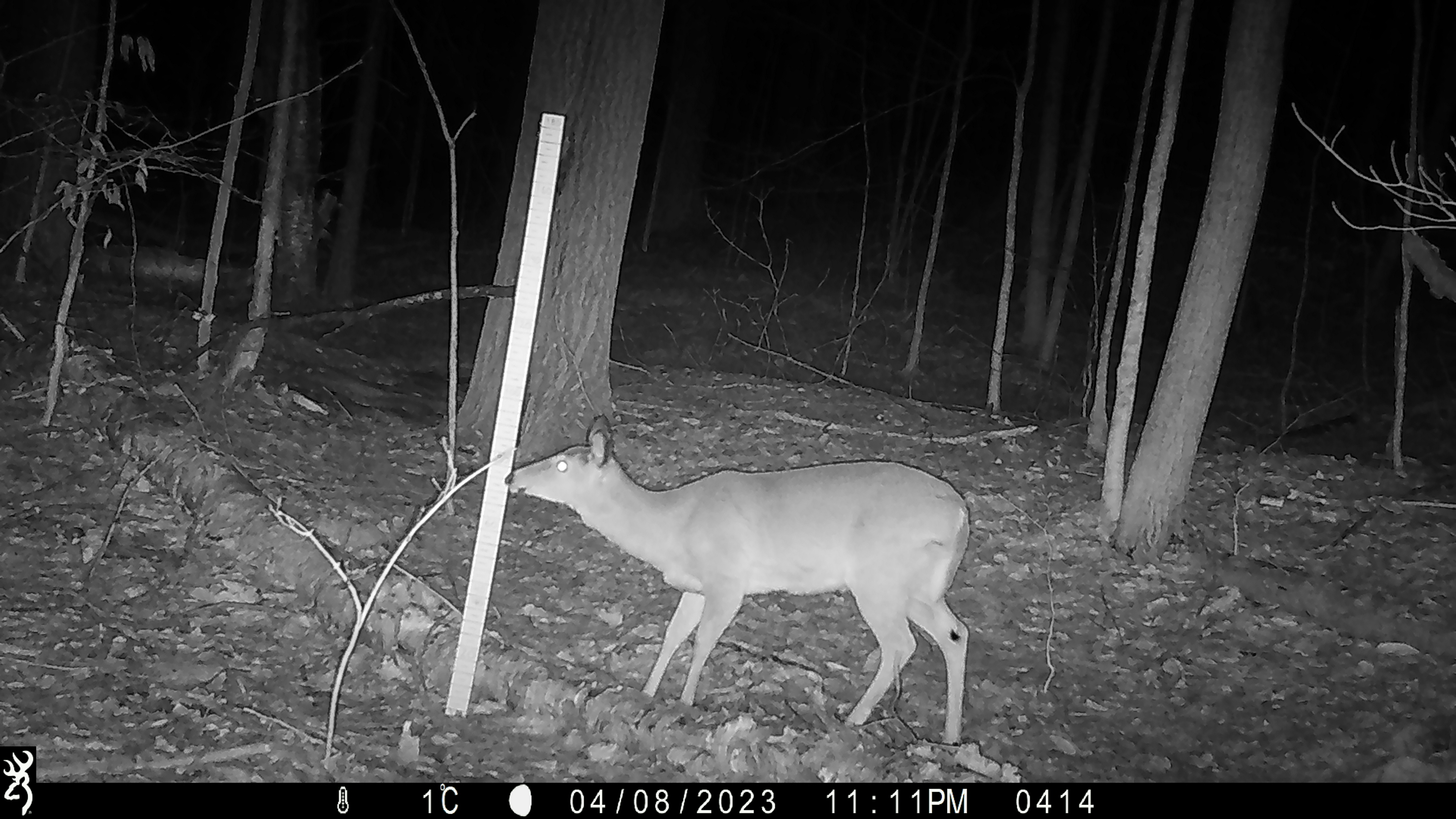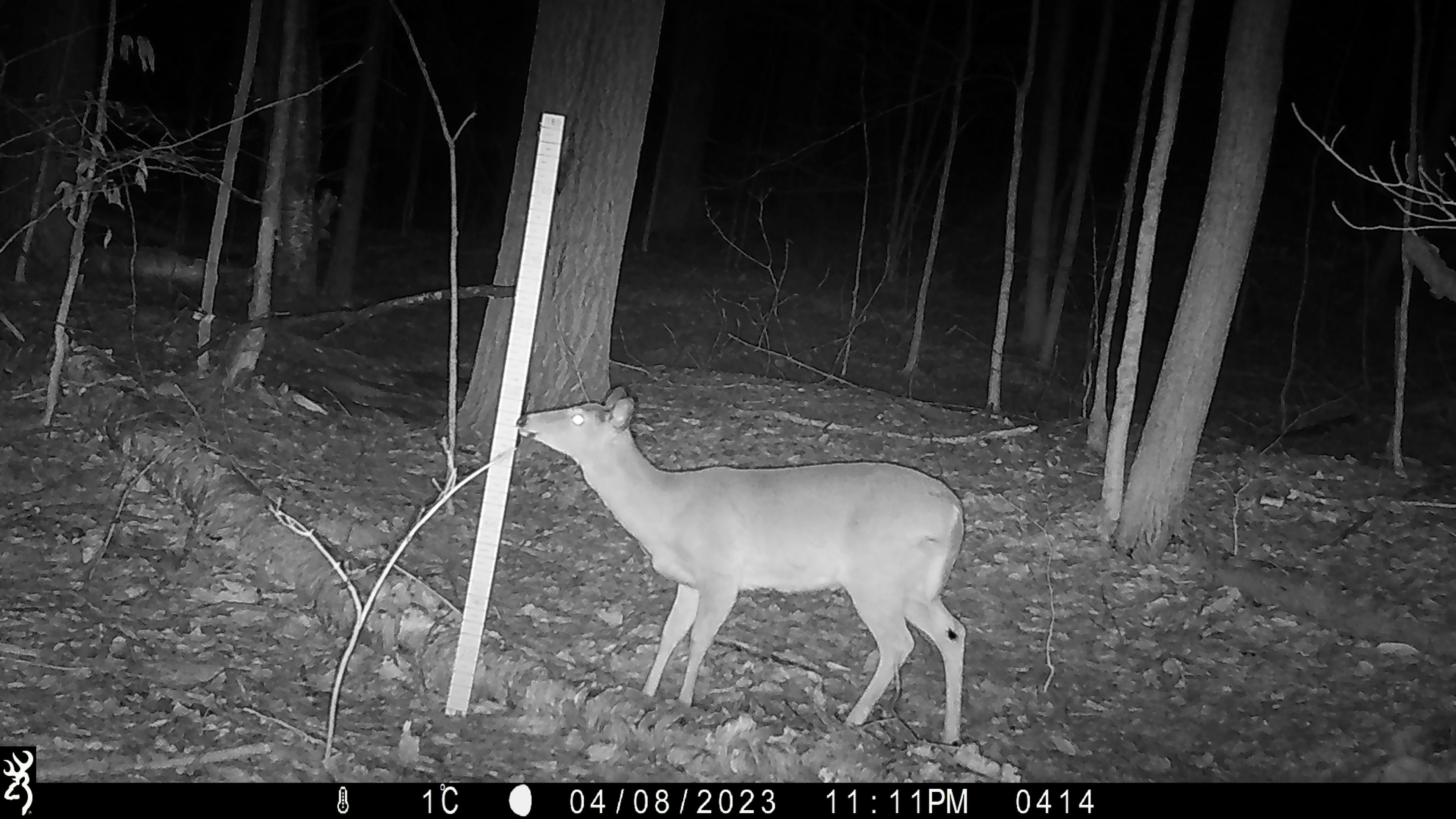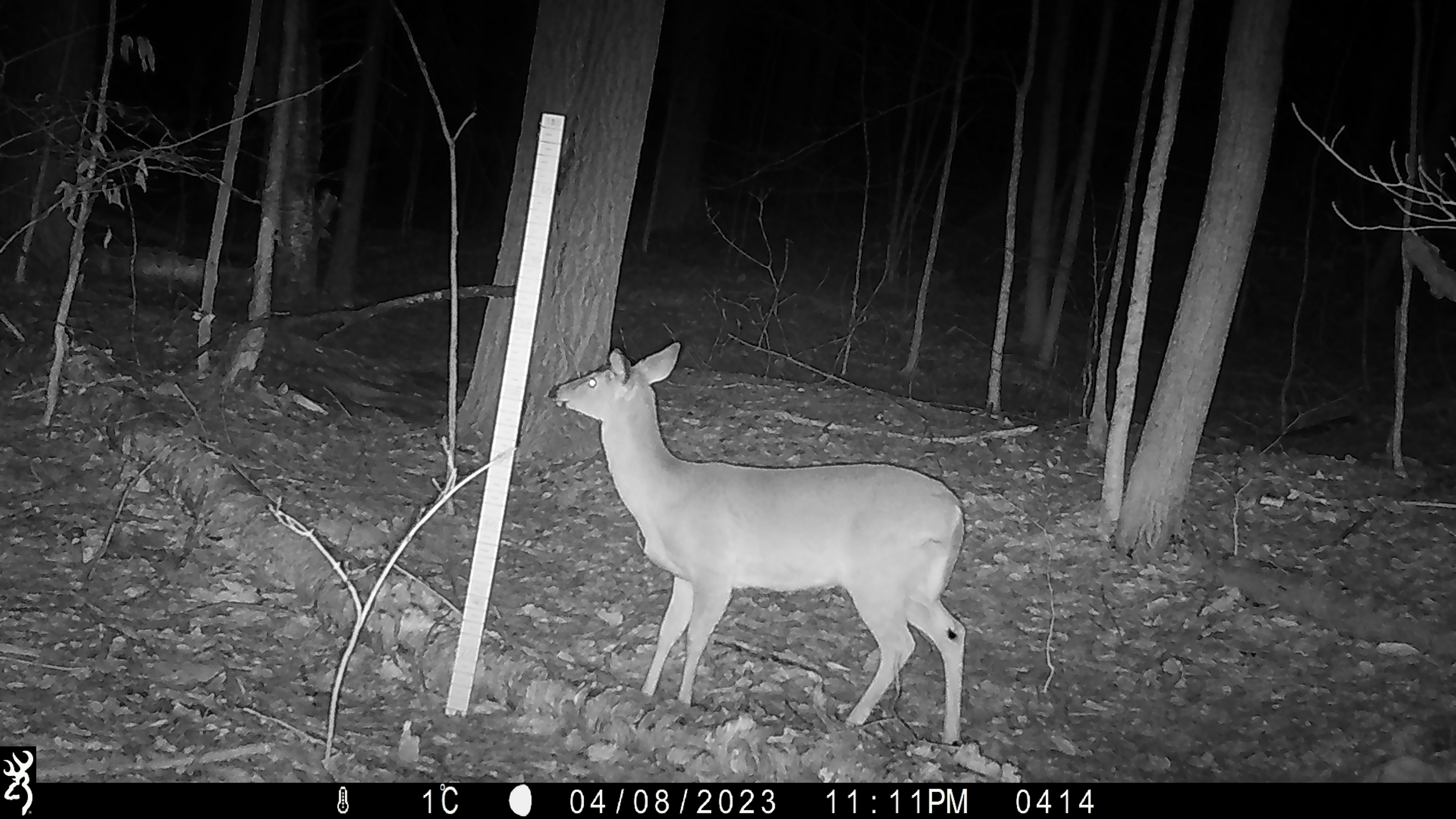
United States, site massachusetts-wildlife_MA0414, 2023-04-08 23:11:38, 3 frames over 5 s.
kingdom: Animalia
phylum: Chordata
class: Mammalia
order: Artiodactyla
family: Cervidae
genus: Odocoileus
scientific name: Odocoileus virginianus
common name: white-tailed deer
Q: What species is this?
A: White-tailed deer (Odocoileus virginianus).